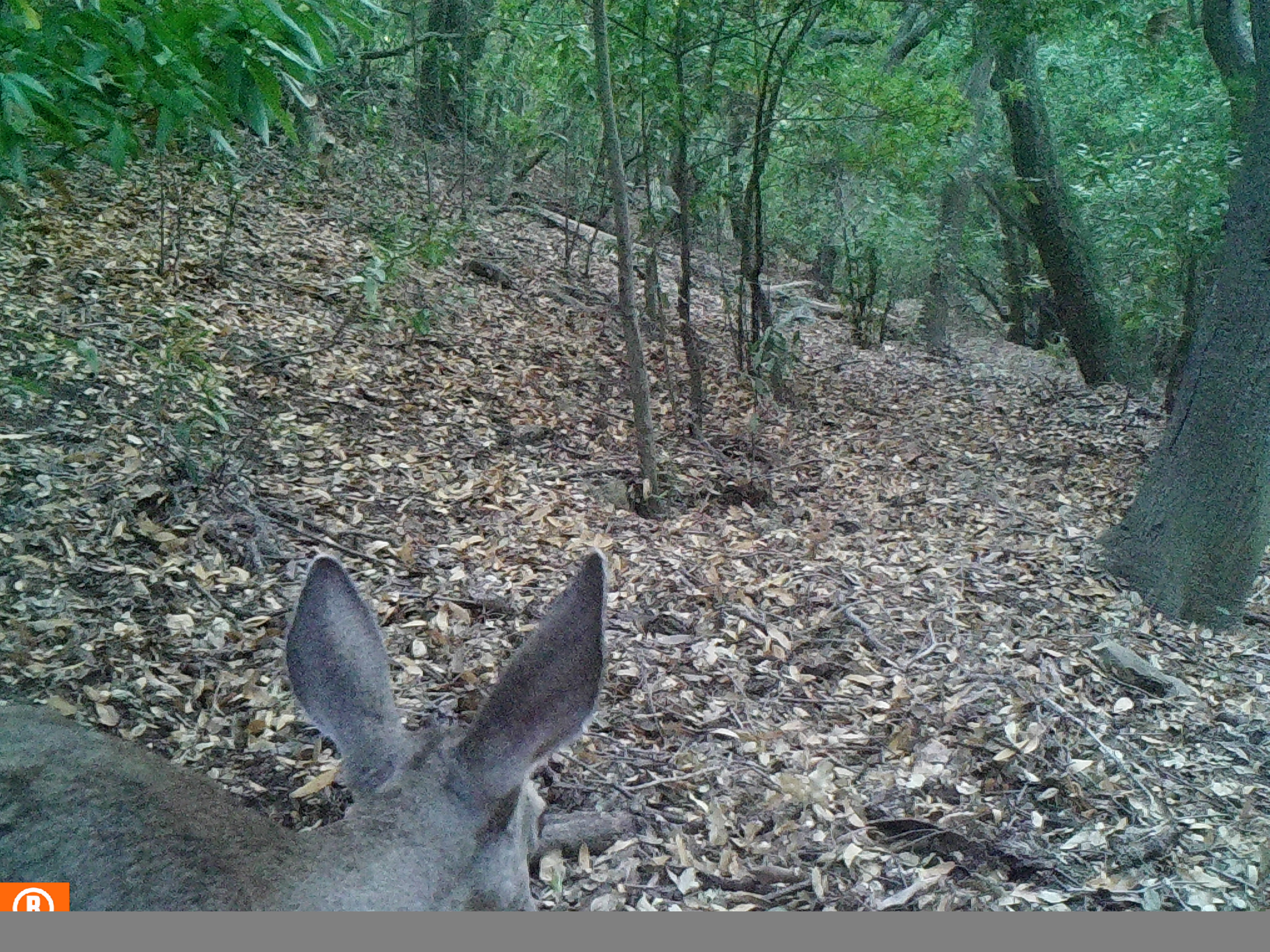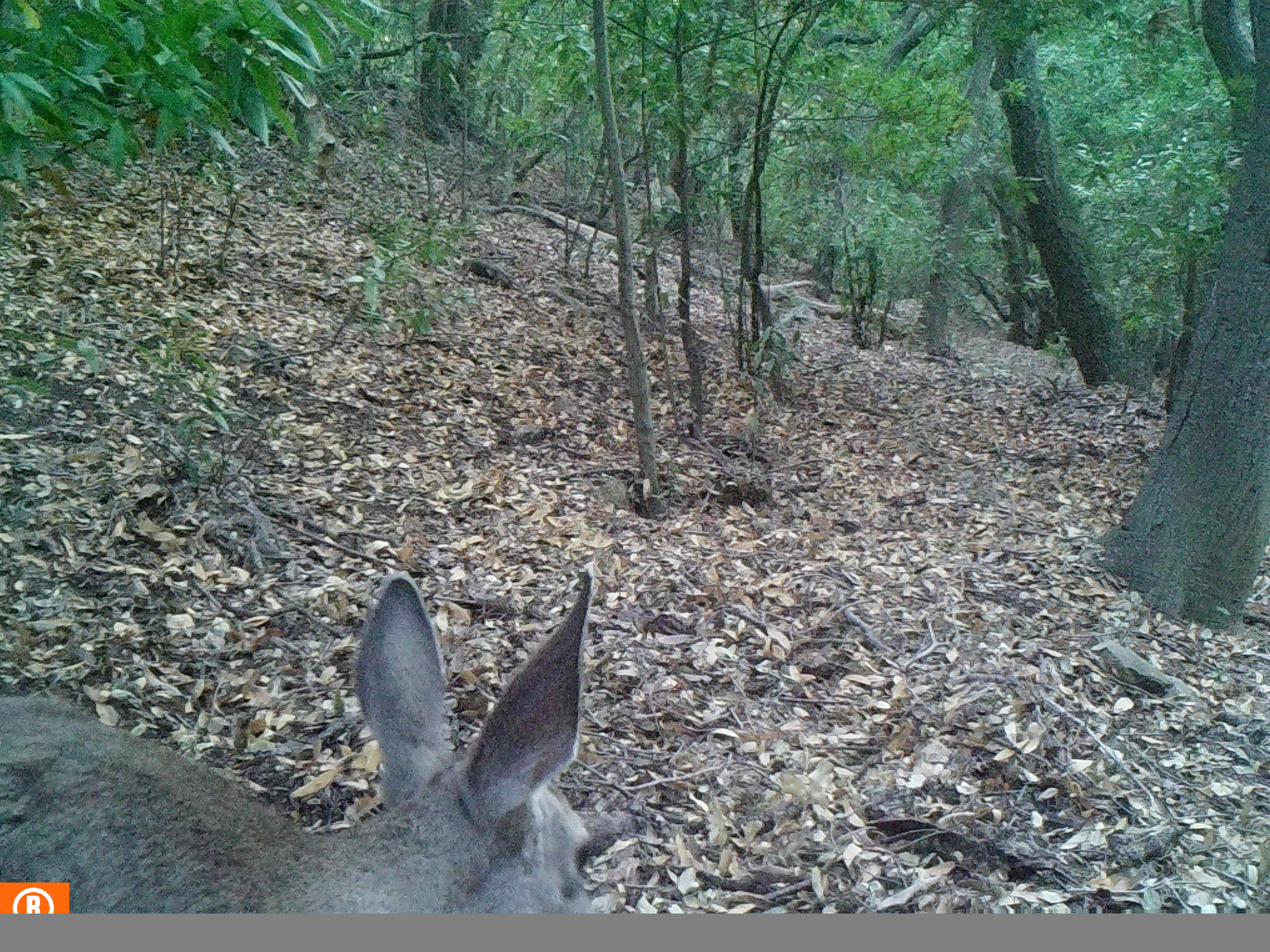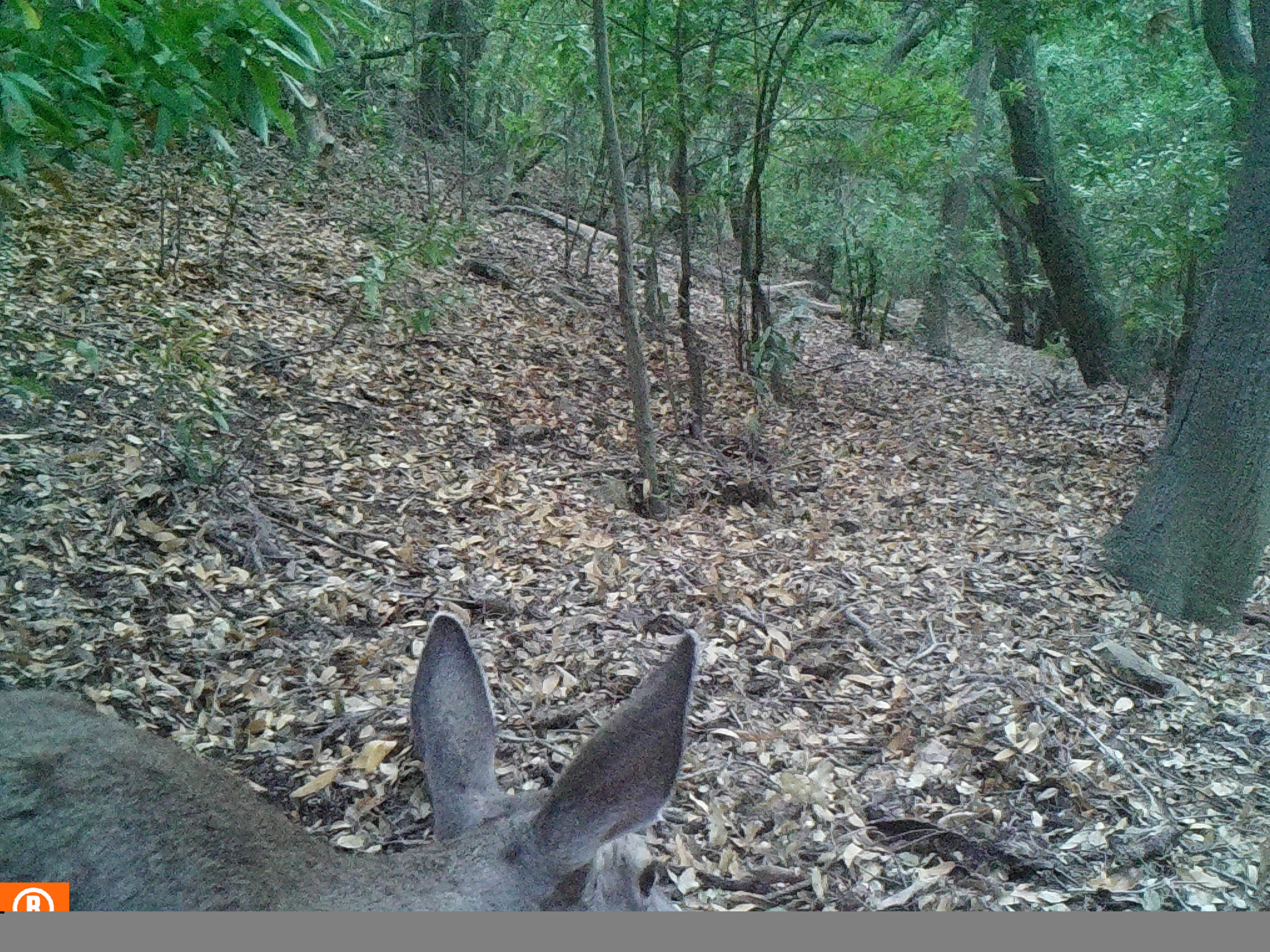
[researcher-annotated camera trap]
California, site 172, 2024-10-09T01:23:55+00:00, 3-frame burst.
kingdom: Animalia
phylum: Chordata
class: Mammalia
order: Artiodactyla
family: Cervidae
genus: Odocoileus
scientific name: Odocoileus hemionus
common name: mule deer